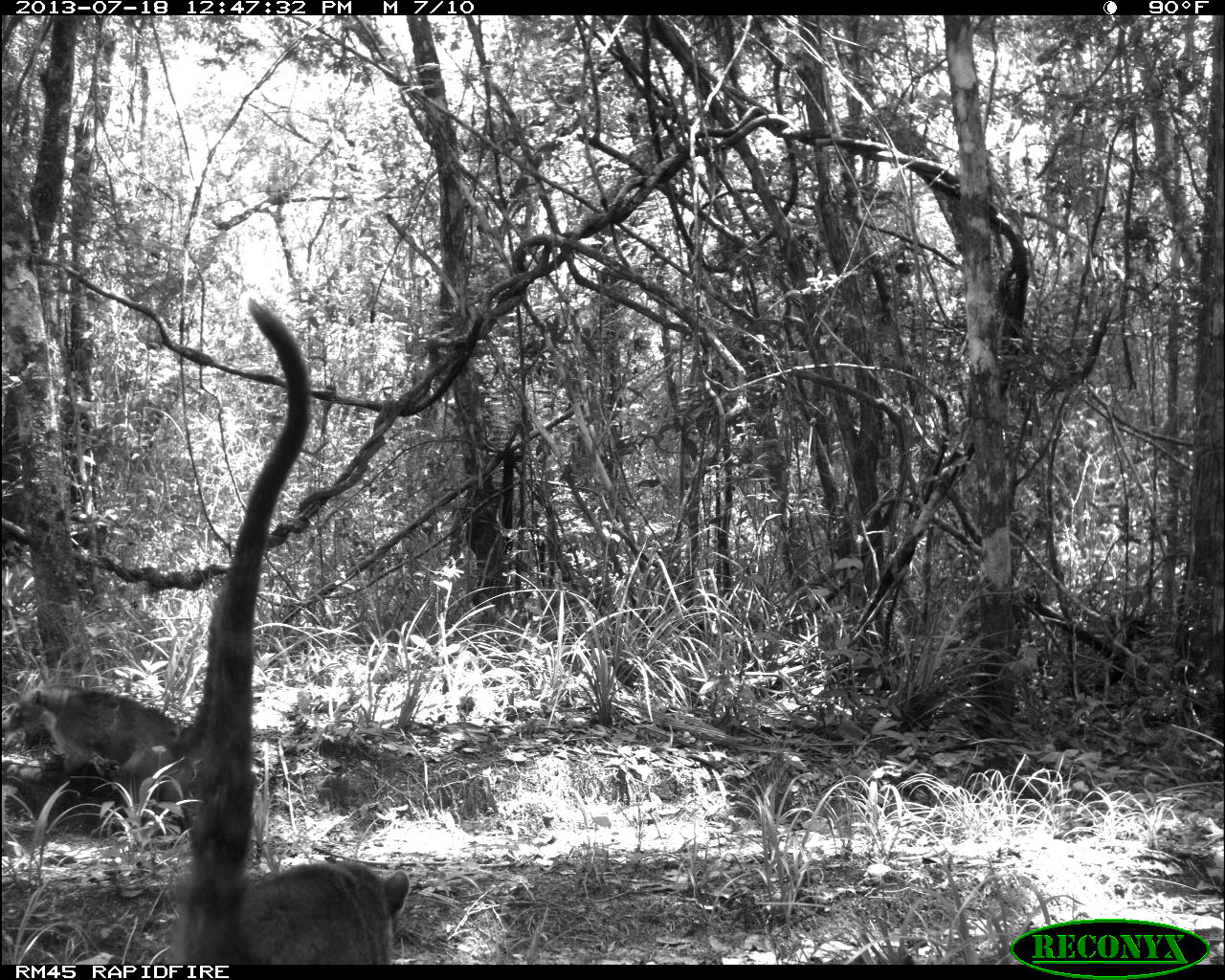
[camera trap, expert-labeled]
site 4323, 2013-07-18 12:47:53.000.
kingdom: Animalia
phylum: Chordata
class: Mammalia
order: Carnivora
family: Procyonidae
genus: Nasua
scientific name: Nasua narica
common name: white-nosed coati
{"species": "Nasua narica (white-nosed coati)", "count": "4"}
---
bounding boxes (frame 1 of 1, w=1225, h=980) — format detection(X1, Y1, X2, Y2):
nasua narica: detection(166, 298, 407, 964); detection(0, 685, 197, 814)